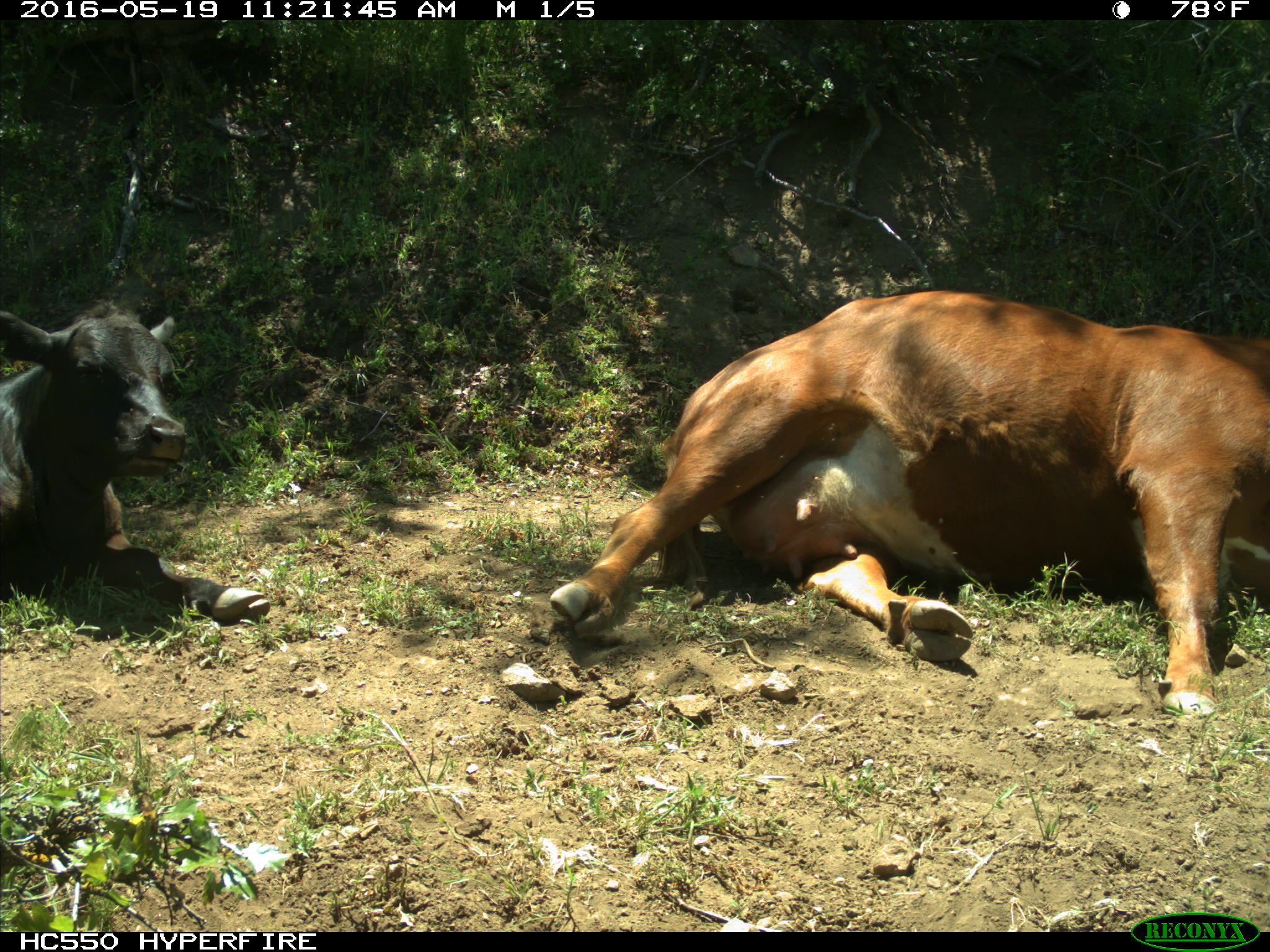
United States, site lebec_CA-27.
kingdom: Animalia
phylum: Chordata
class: Mammalia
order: Artiodactyla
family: Bovidae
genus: Bos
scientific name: Bos taurus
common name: domestic cow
Bos taurus (domestic cow).